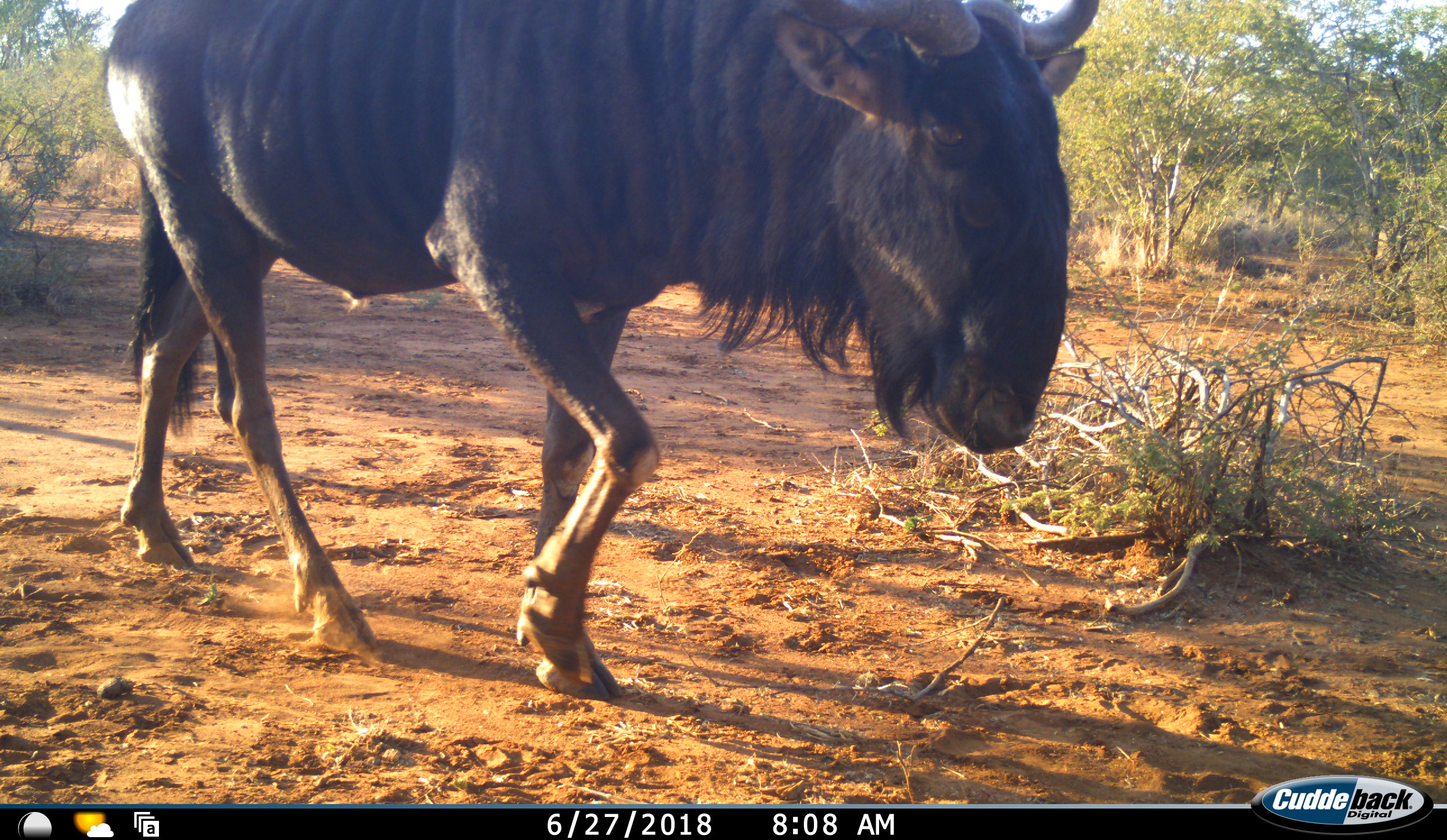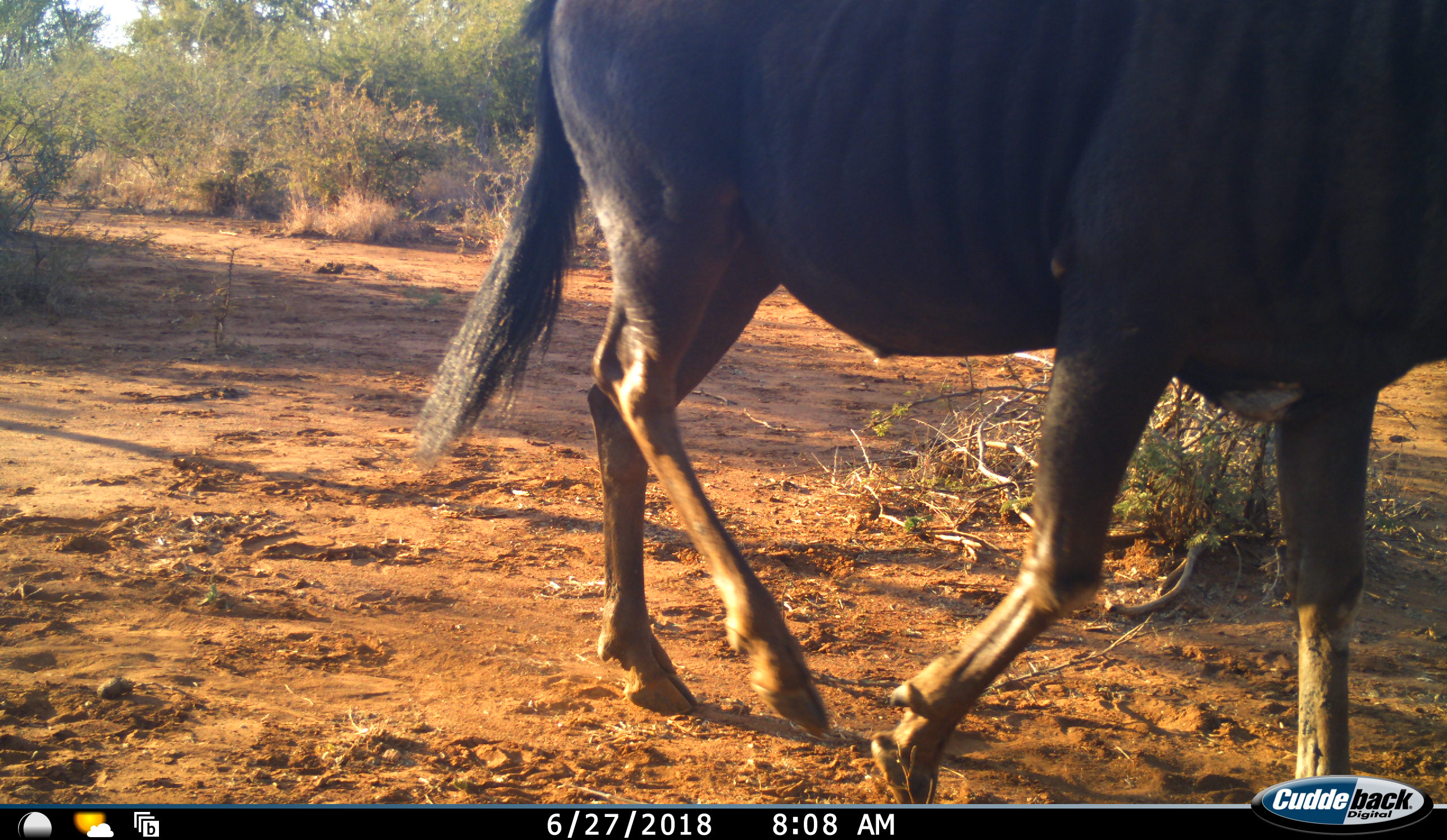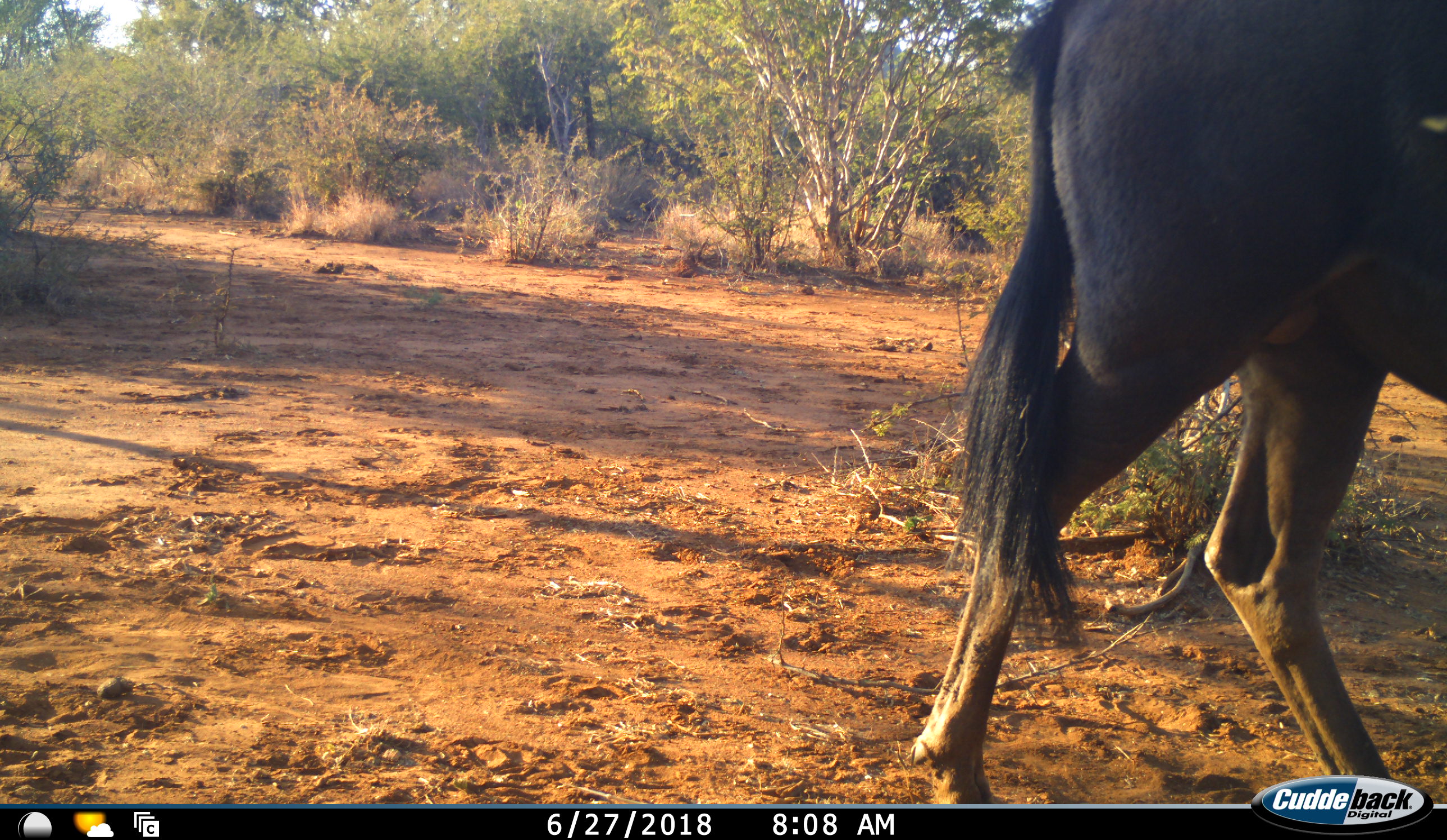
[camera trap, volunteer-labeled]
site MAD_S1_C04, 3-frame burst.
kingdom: Animalia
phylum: Chordata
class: Mammalia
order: Artiodactyla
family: Bovidae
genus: Connochaetes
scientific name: Connochaetes taurinus taurinus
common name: blue wildebeest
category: wildebeestblue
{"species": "wildebeestblue (blue wildebeest) (Connochaetes taurinus taurinus)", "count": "1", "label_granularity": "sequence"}